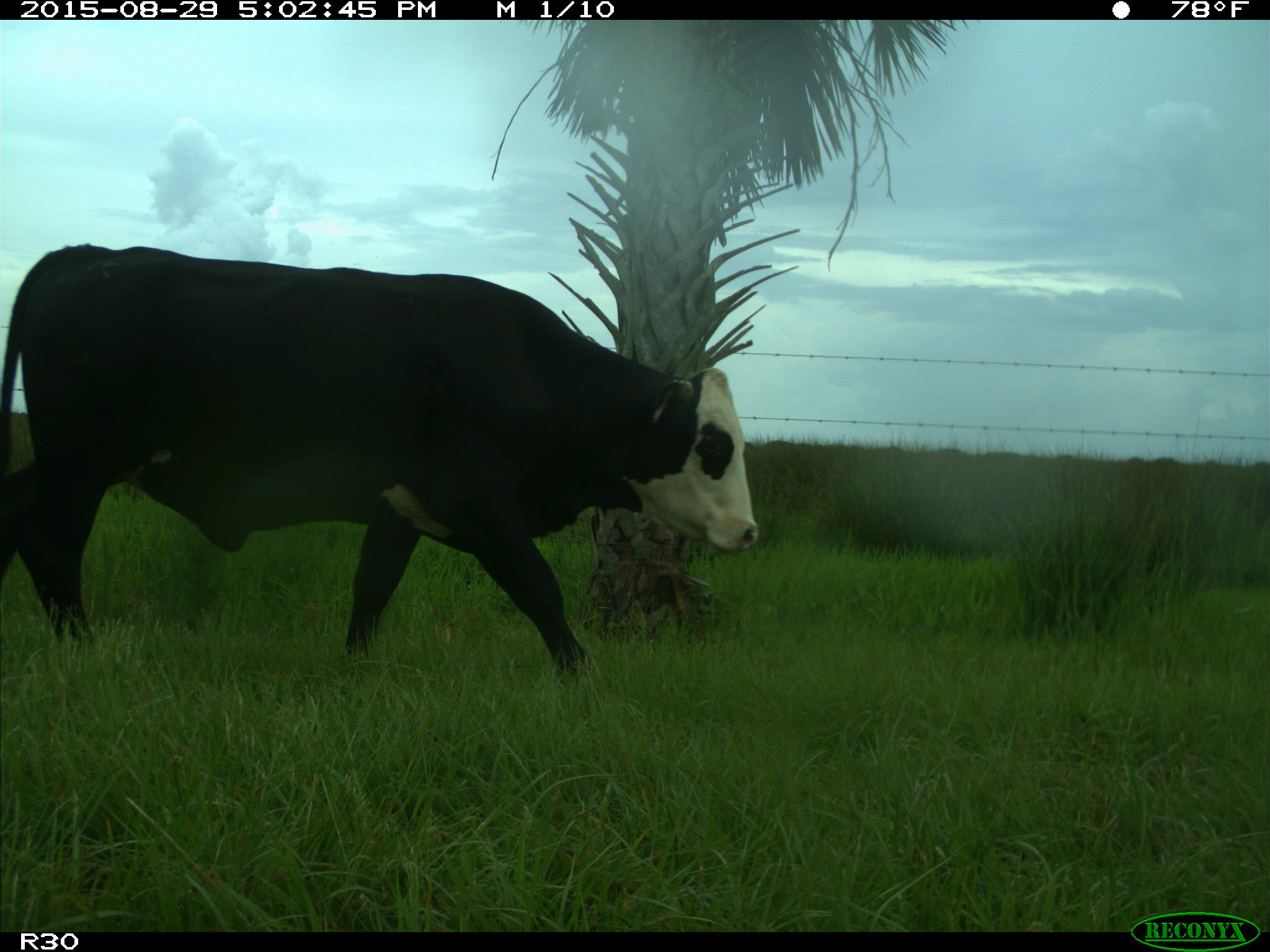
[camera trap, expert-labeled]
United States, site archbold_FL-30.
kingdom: Animalia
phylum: Chordata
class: Mammalia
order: Artiodactyla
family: Bovidae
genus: Bos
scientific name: Bos taurus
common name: domestic cow